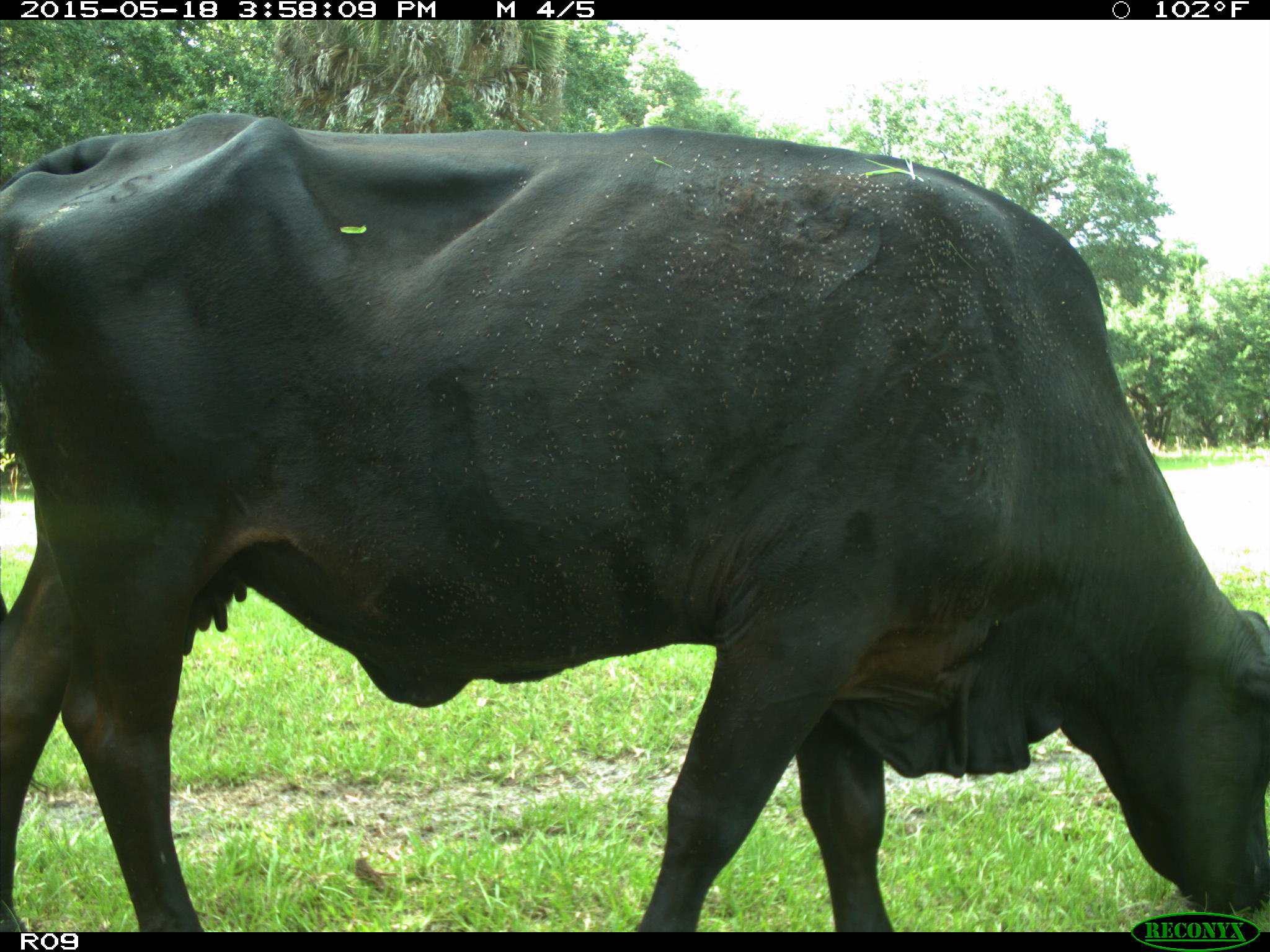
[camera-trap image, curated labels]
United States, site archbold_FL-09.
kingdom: Animalia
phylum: Chordata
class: Mammalia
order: Artiodactyla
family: Bovidae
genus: Bos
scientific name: Bos taurus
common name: domestic cow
Bos taurus (domestic cow).